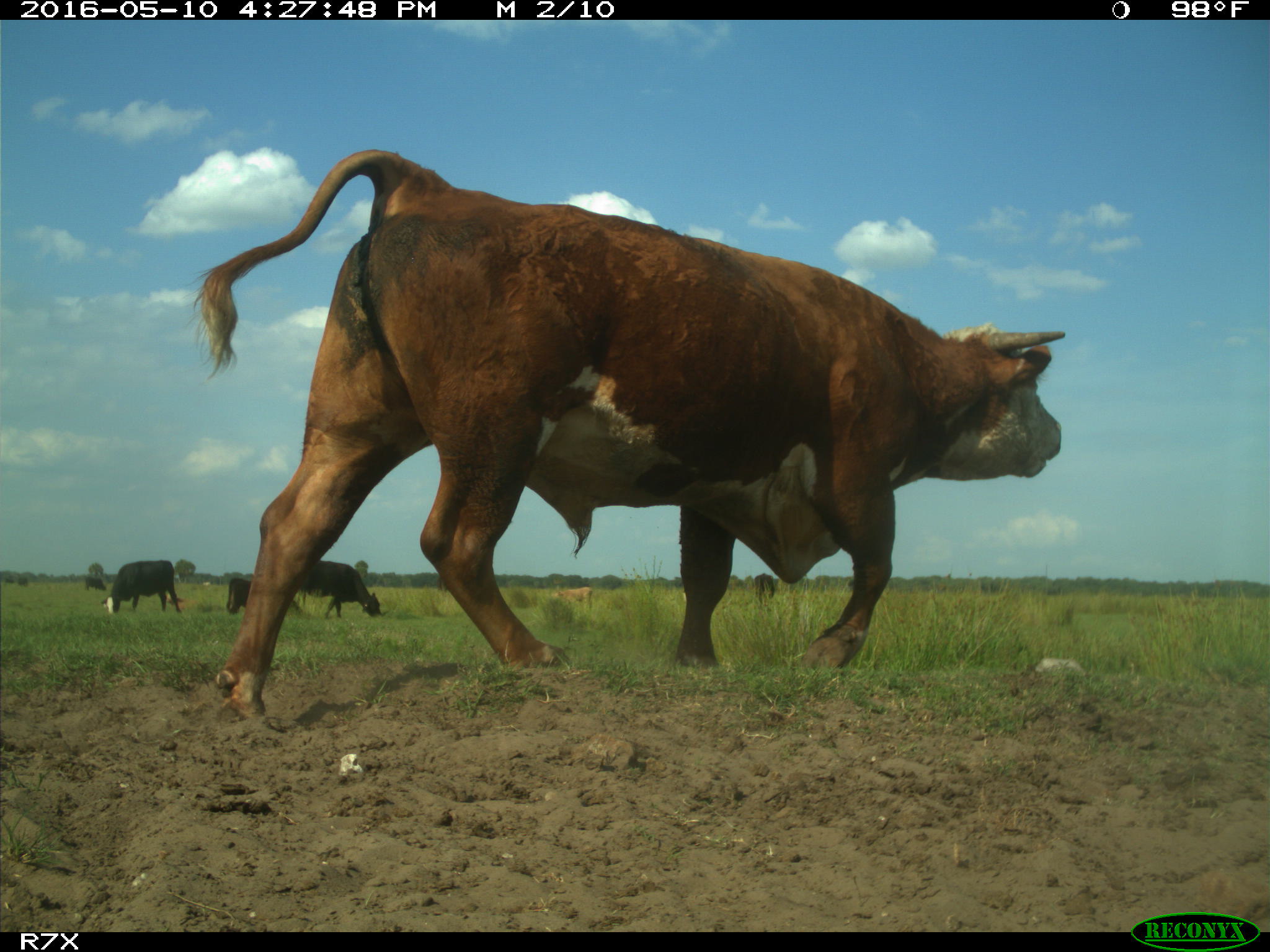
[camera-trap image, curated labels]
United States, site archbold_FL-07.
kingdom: Animalia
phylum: Chordata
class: Mammalia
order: Artiodactyla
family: Bovidae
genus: Bos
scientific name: Bos taurus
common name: domestic cow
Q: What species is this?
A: Bos taurus (domestic cow).